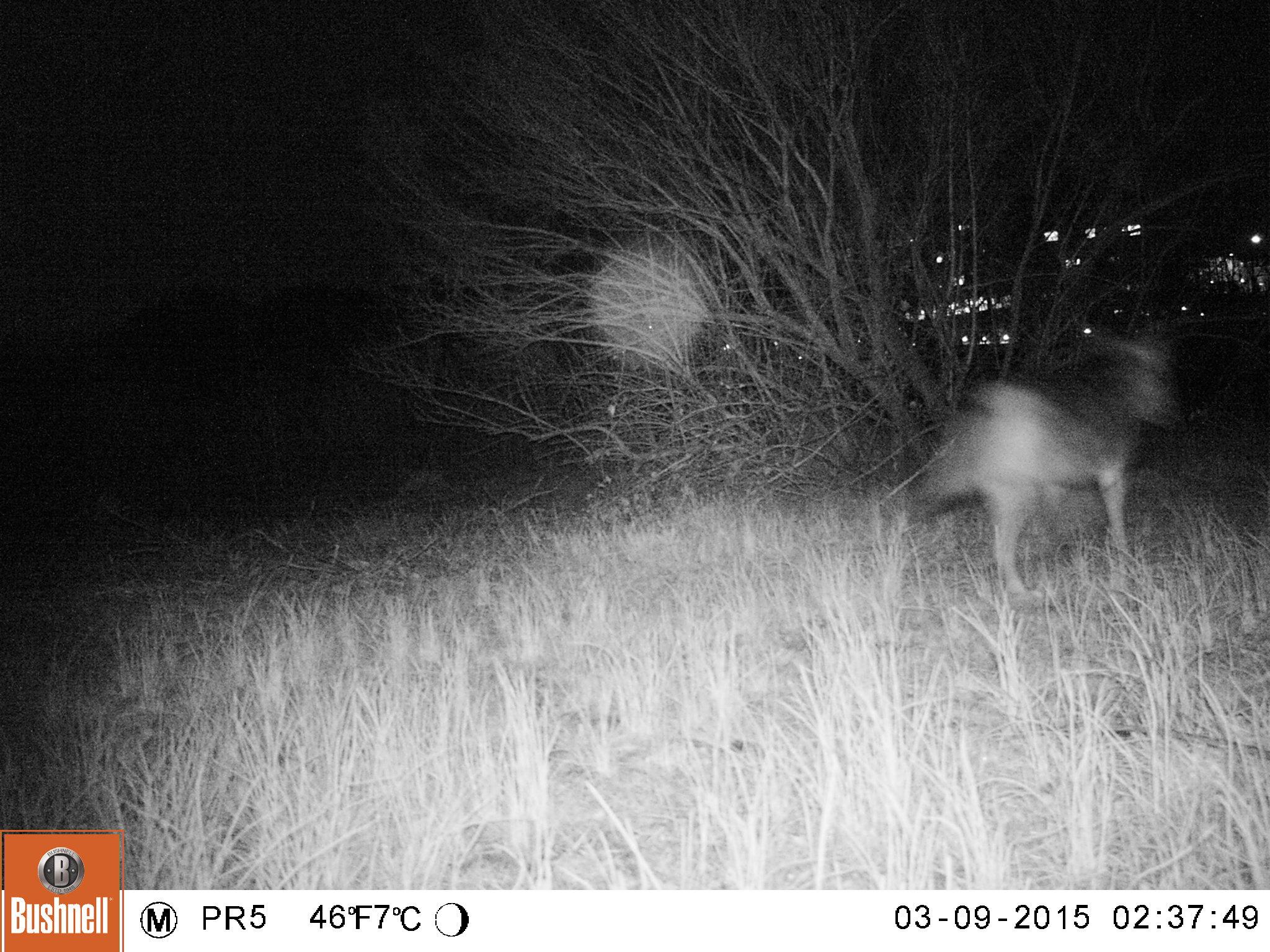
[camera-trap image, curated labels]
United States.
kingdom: Animalia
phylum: Chordata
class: Mammalia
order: Carnivora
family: Canidae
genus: Canis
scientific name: Canis latrans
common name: coyote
Coyote (Canis latrans).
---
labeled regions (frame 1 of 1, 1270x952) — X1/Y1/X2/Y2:
Coyote: 909/316/1190/597